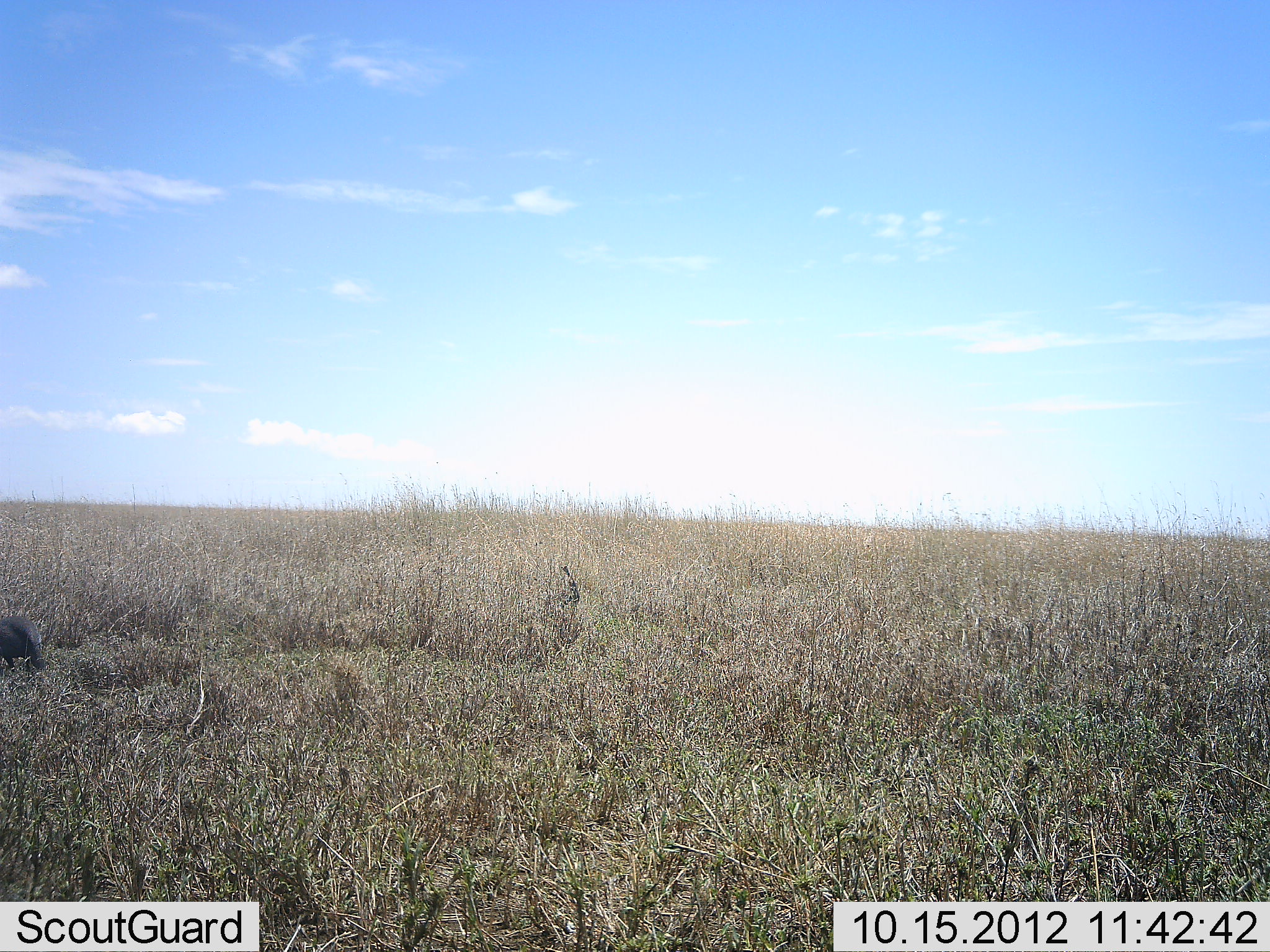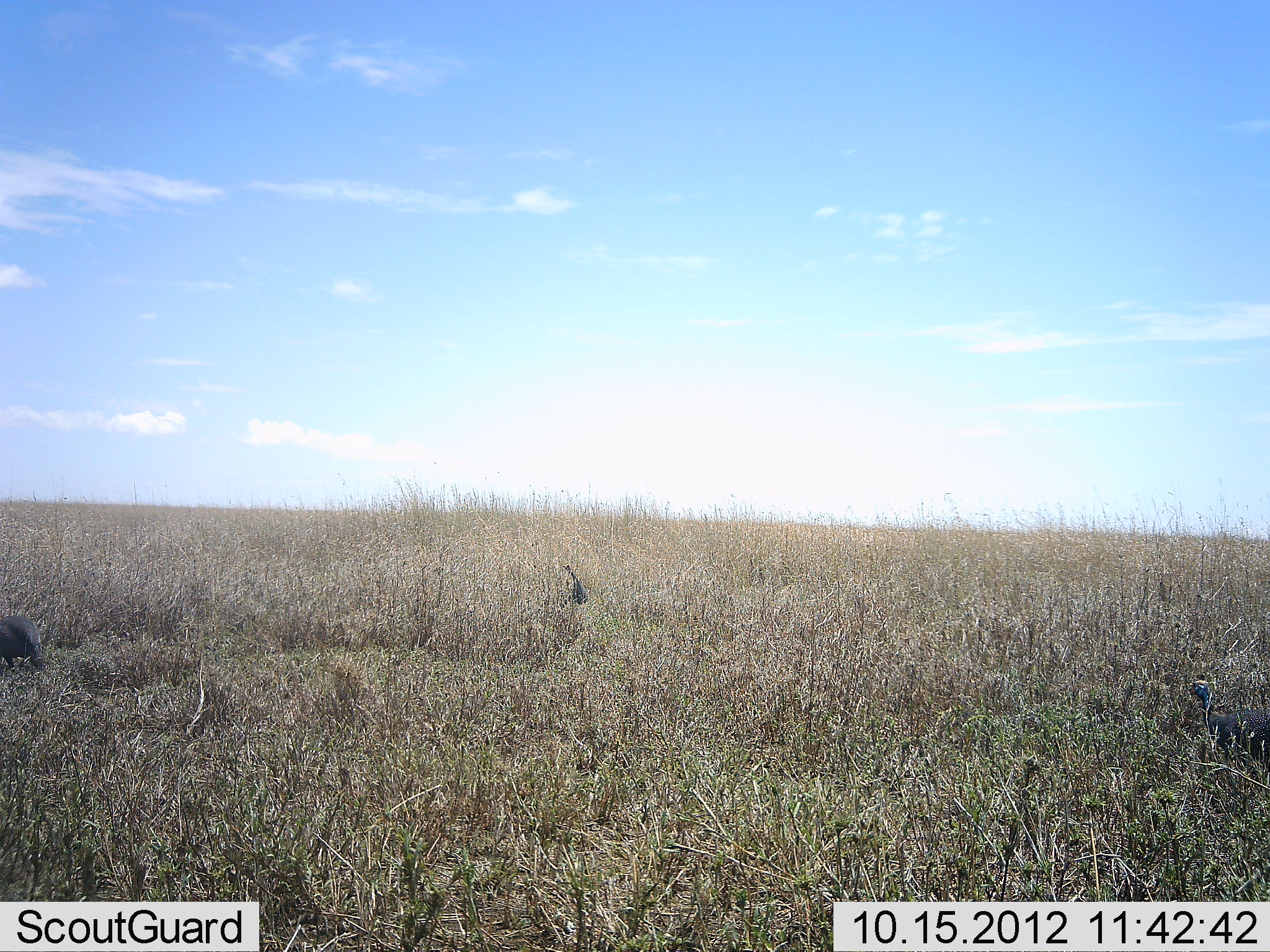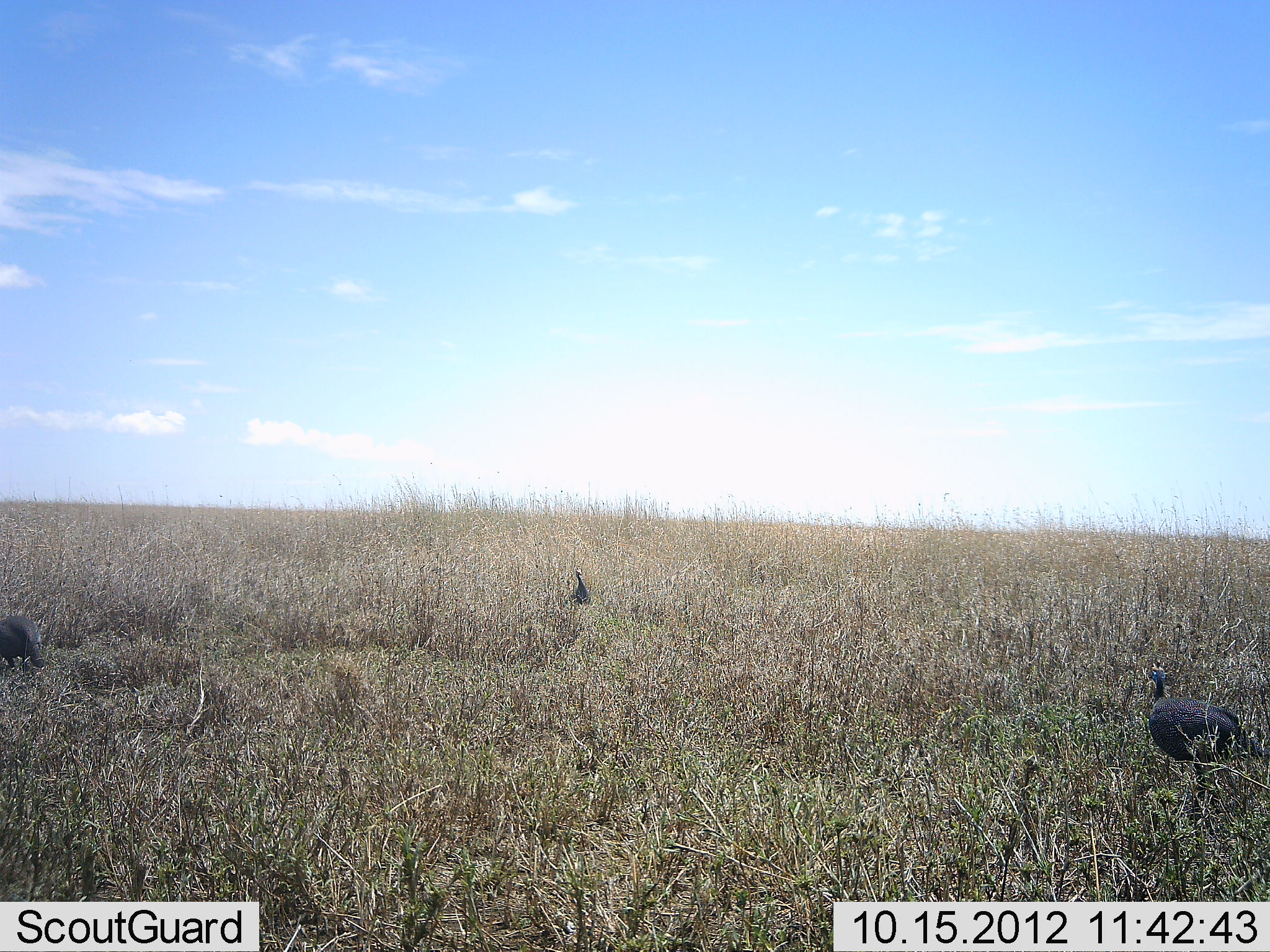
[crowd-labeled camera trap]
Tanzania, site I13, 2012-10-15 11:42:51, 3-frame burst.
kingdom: Animalia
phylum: Chordata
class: Aves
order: Galliformes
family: Numididae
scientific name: Numididae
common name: guinea fowl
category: guineafowl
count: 3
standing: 27%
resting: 9%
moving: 73%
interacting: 0%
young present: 0%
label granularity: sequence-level